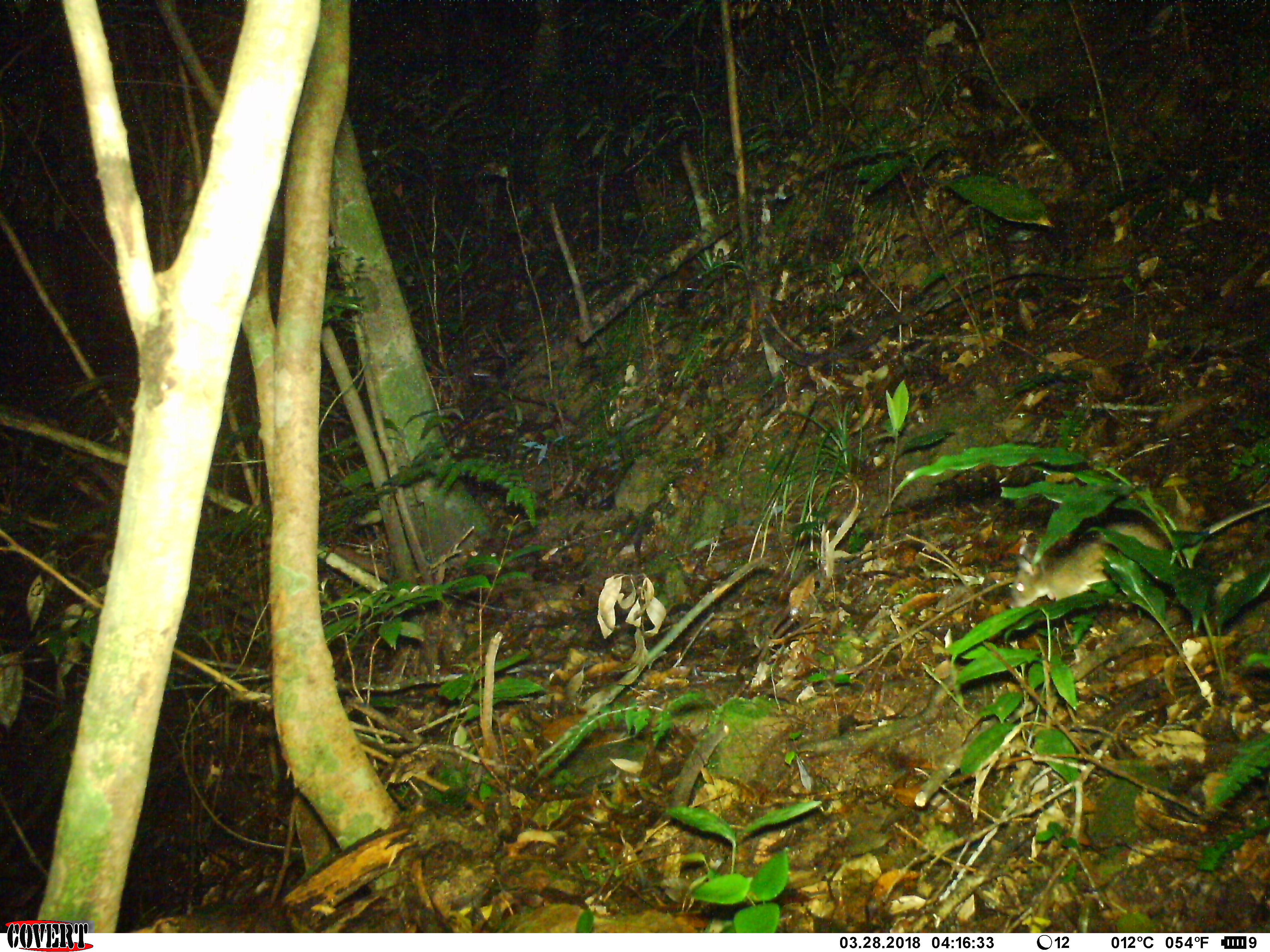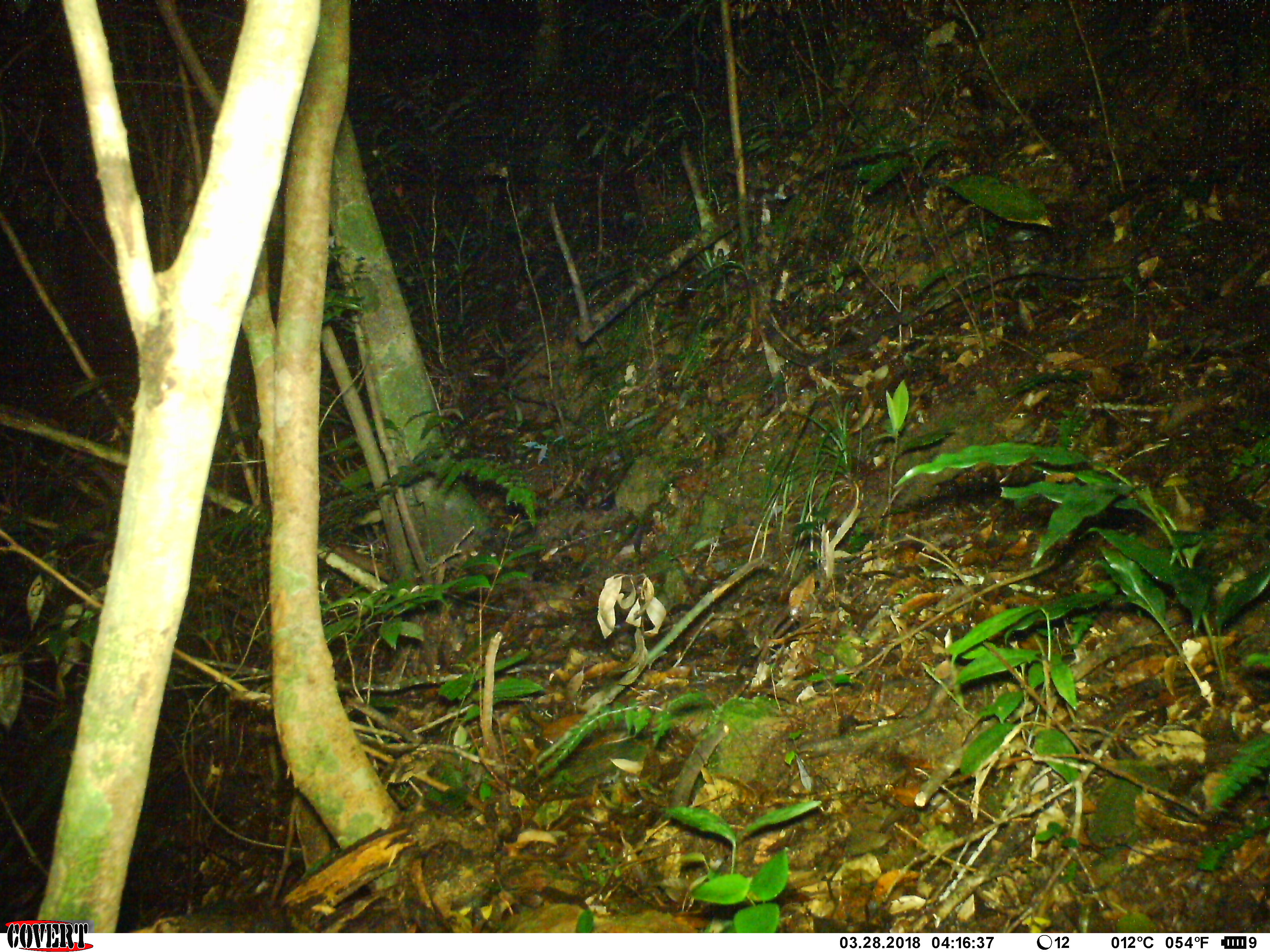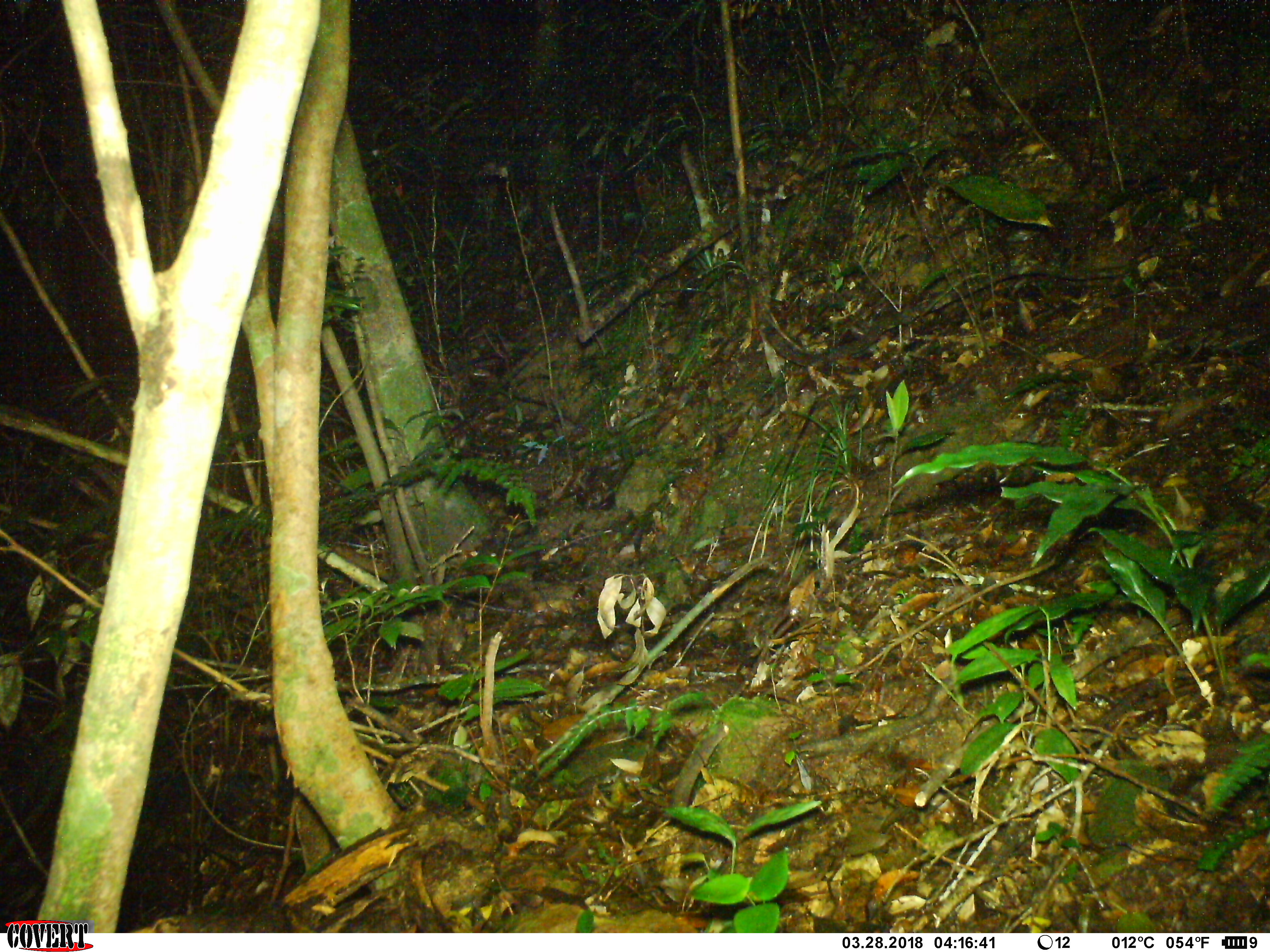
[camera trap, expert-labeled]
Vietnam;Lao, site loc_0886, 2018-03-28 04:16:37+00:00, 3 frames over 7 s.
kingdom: Animalia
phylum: Chordata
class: Mammalia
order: Rodentia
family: Muridae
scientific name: Muridae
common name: old-world mice and rats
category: unidentified murid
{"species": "unidentified murid (old-world mice and rats) (Muridae)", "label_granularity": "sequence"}